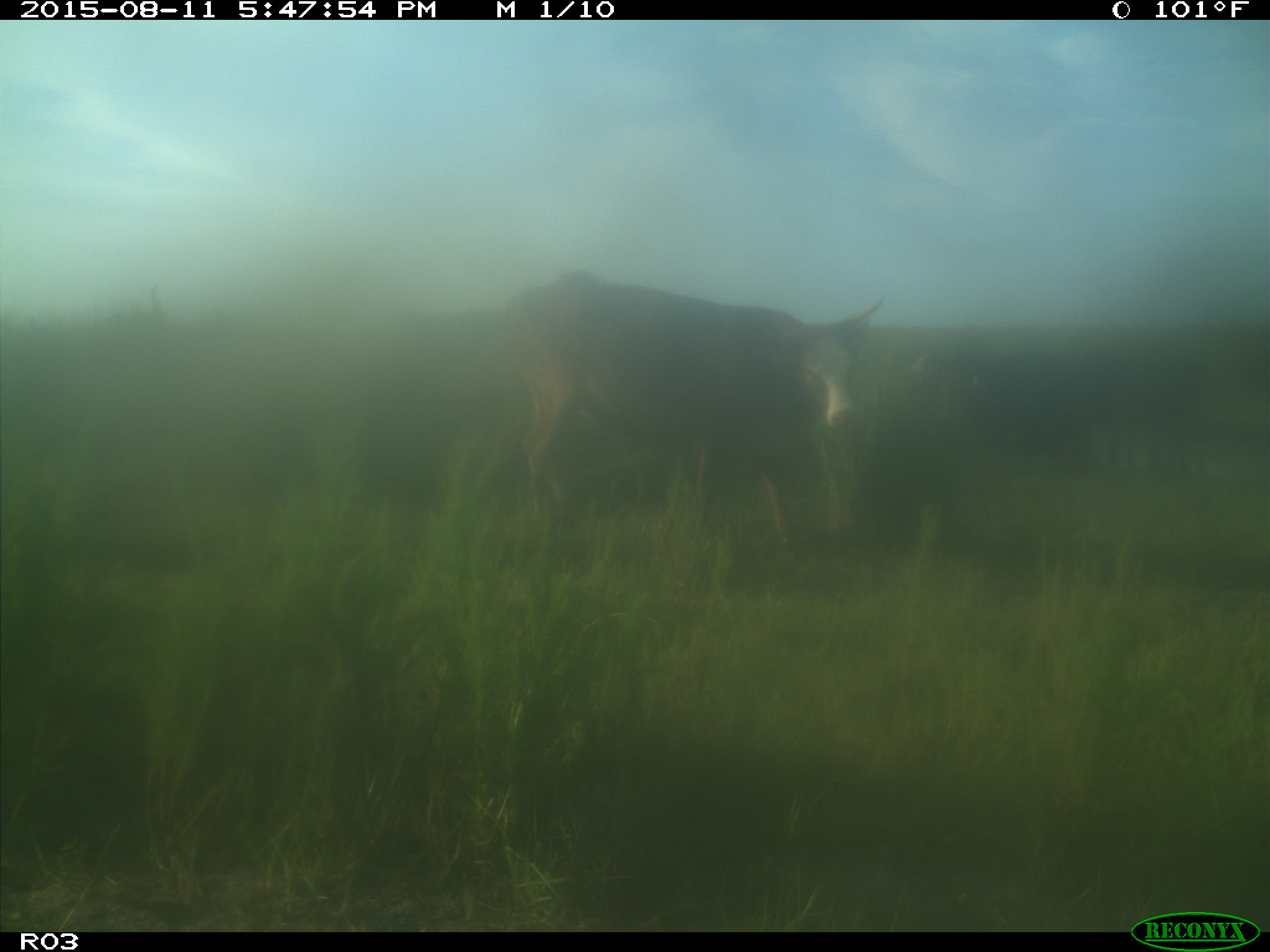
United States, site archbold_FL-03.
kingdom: Animalia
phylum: Chordata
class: Mammalia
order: Artiodactyla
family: Bovidae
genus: Bos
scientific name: Bos taurus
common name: domestic cow